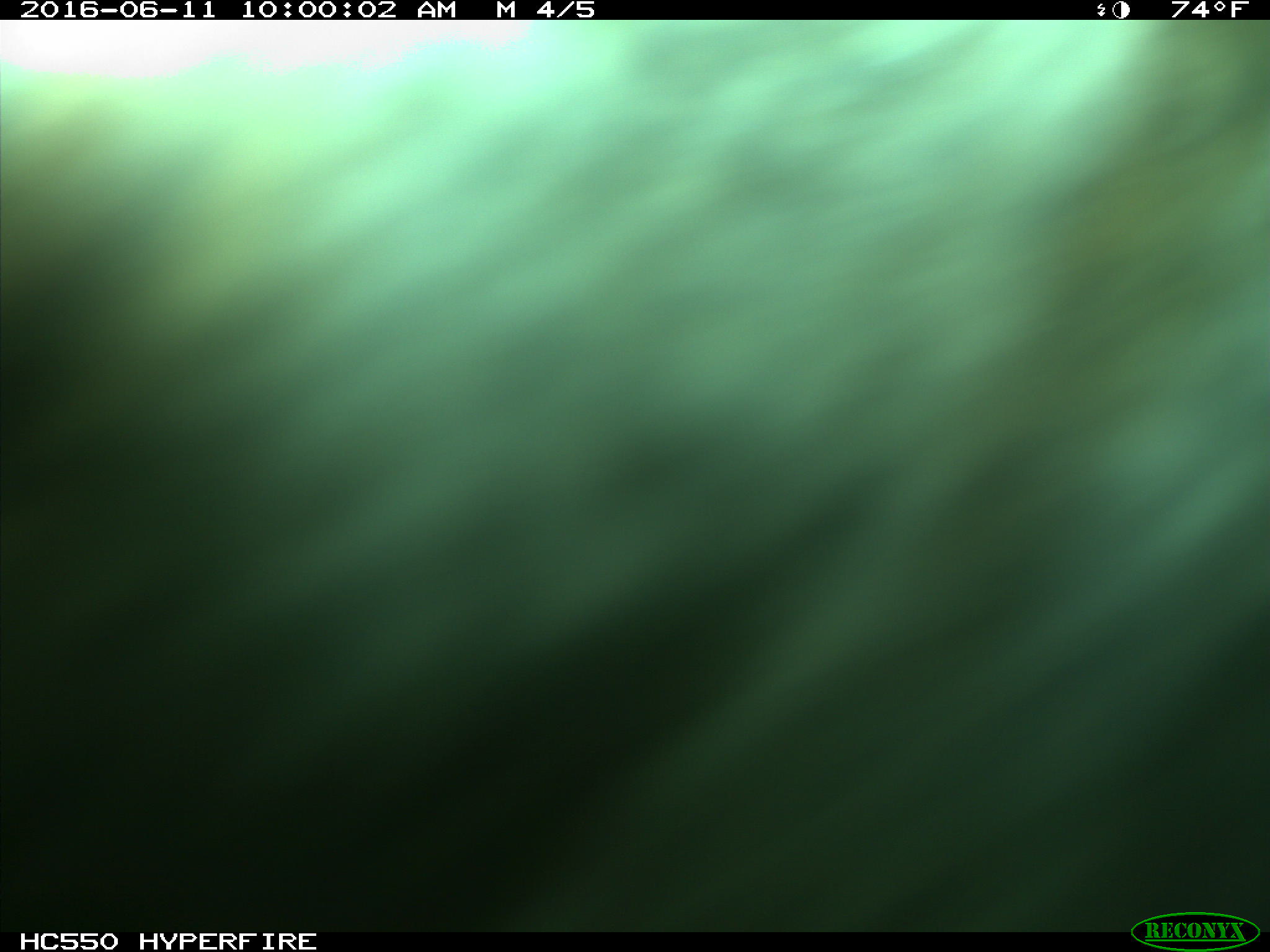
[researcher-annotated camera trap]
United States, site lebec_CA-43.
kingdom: Animalia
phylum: Chordata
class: Mammalia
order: Artiodactyla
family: Bovidae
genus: Bos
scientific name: Bos taurus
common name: domestic cow